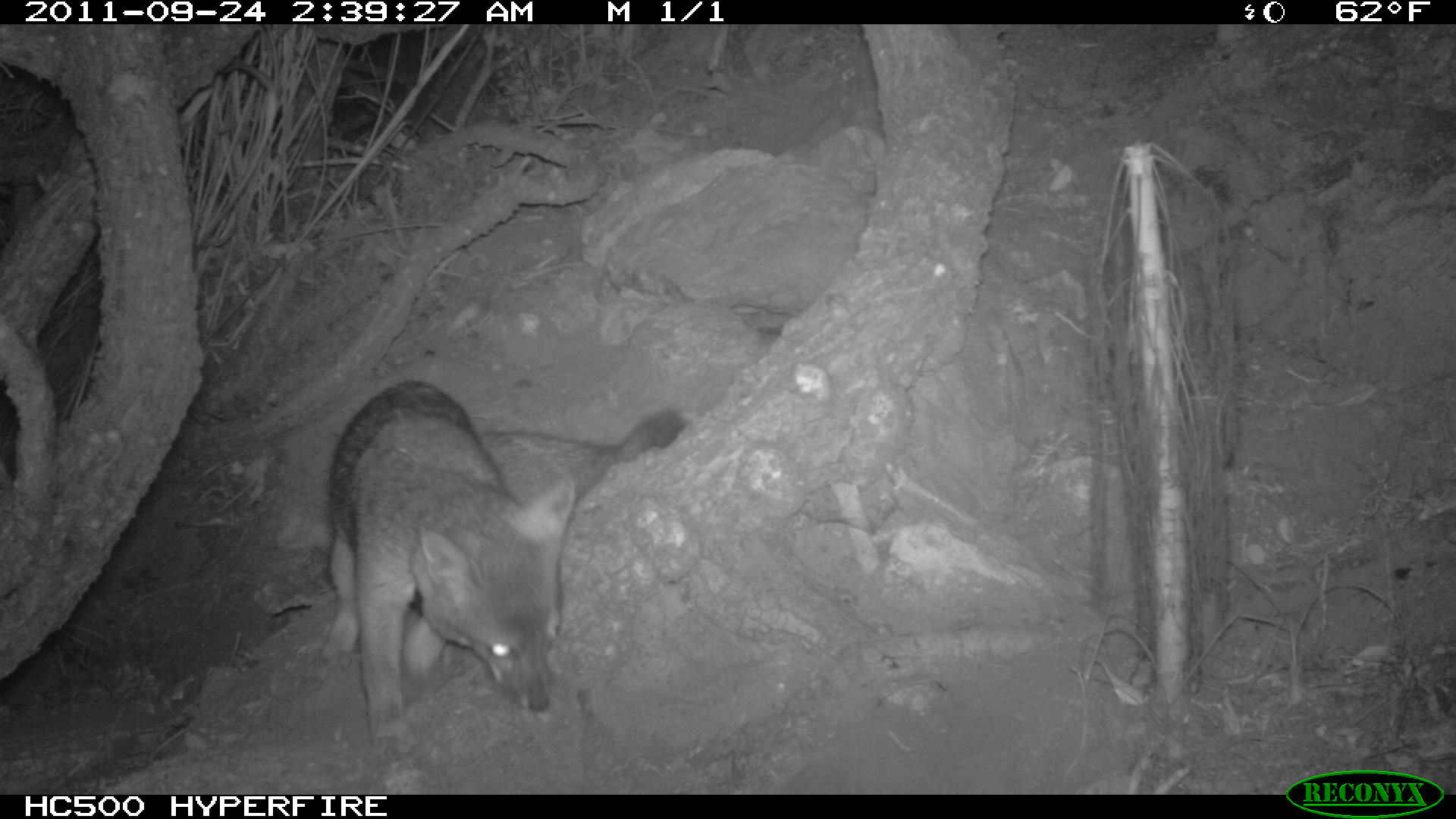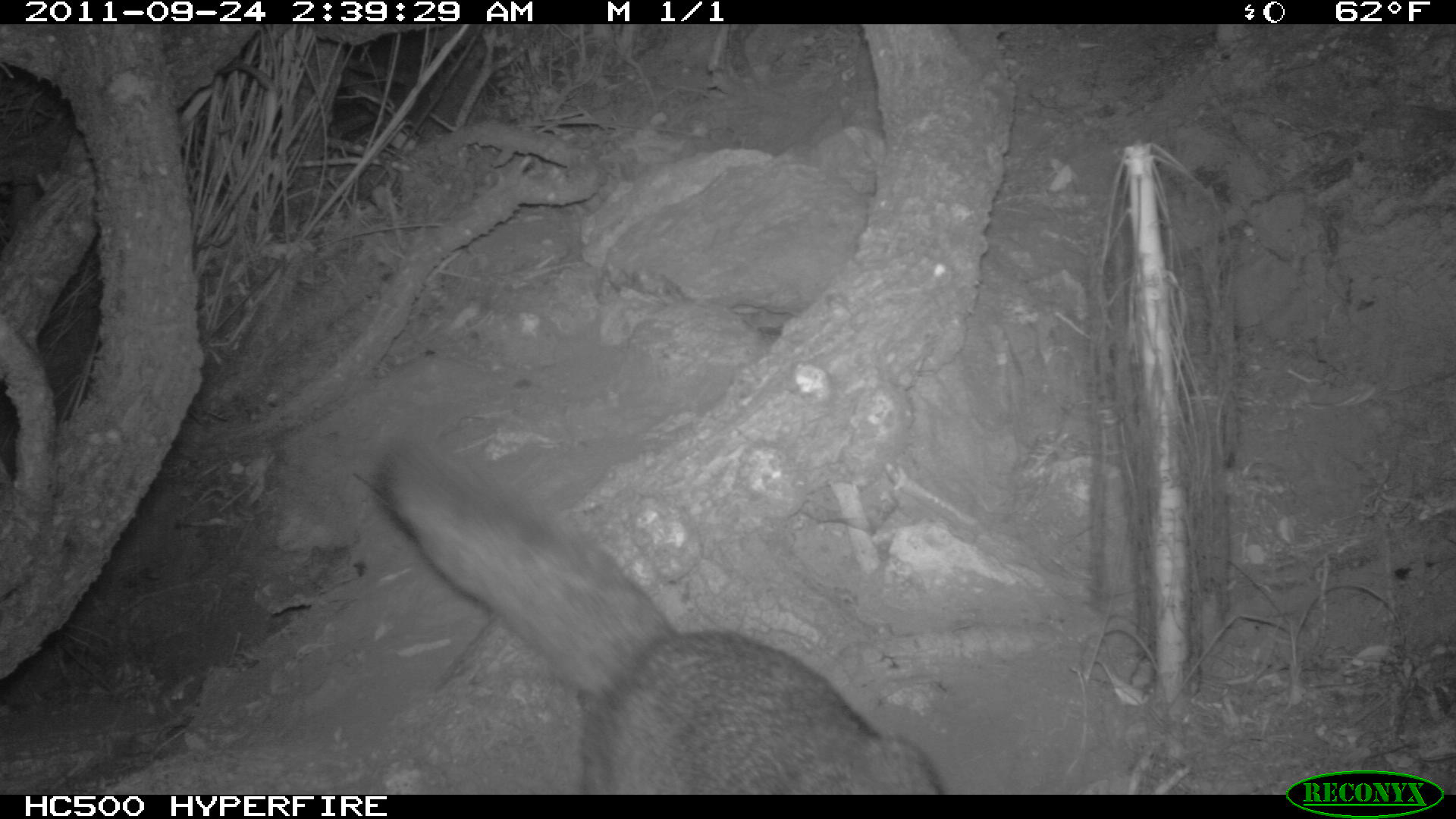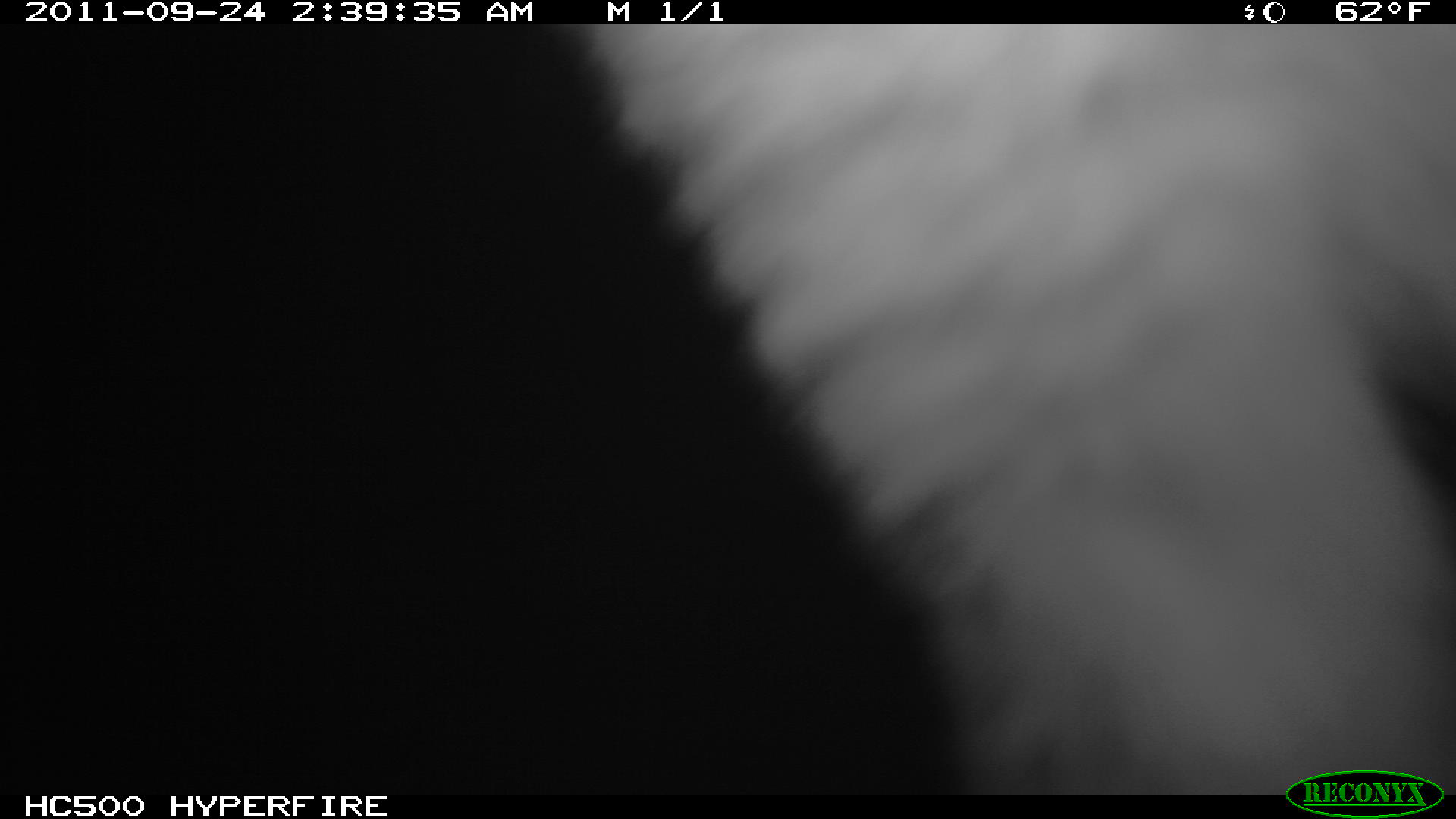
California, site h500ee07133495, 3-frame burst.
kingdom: Animalia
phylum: Chordata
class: Mammalia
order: Carnivora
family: Canidae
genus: Urocyon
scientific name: Urocyon littoralis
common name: island fox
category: fox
Fox (island fox) (Urocyon littoralis).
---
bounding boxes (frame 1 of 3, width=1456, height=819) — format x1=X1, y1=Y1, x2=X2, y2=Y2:
fox: x1=300, y1=377, x2=689, y2=770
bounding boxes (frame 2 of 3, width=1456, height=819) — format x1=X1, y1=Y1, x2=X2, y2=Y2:
fox: x1=378, y1=441, x2=943, y2=794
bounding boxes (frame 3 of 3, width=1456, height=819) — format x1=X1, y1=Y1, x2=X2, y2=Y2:
fox: x1=565, y1=23, x2=1455, y2=795